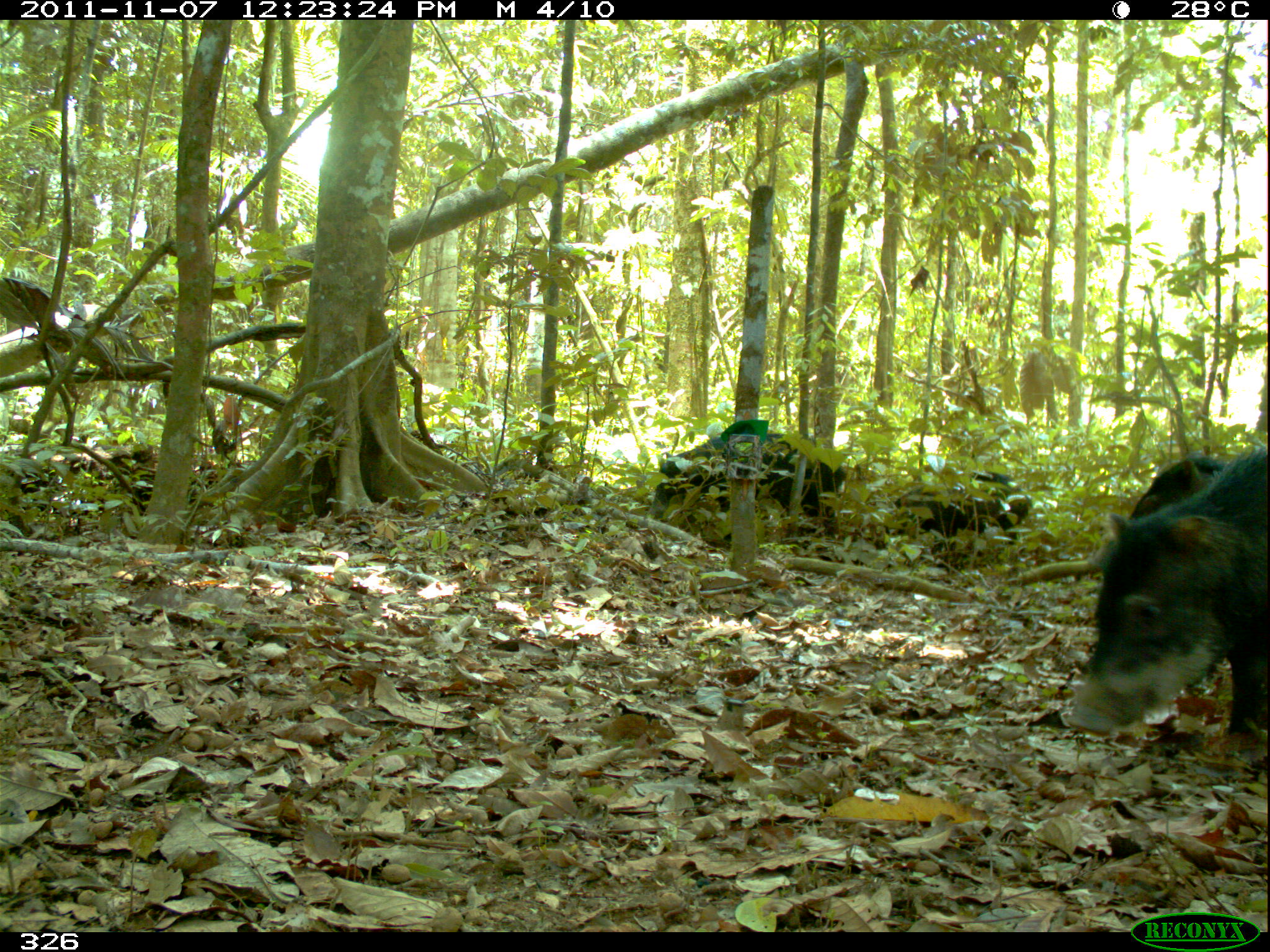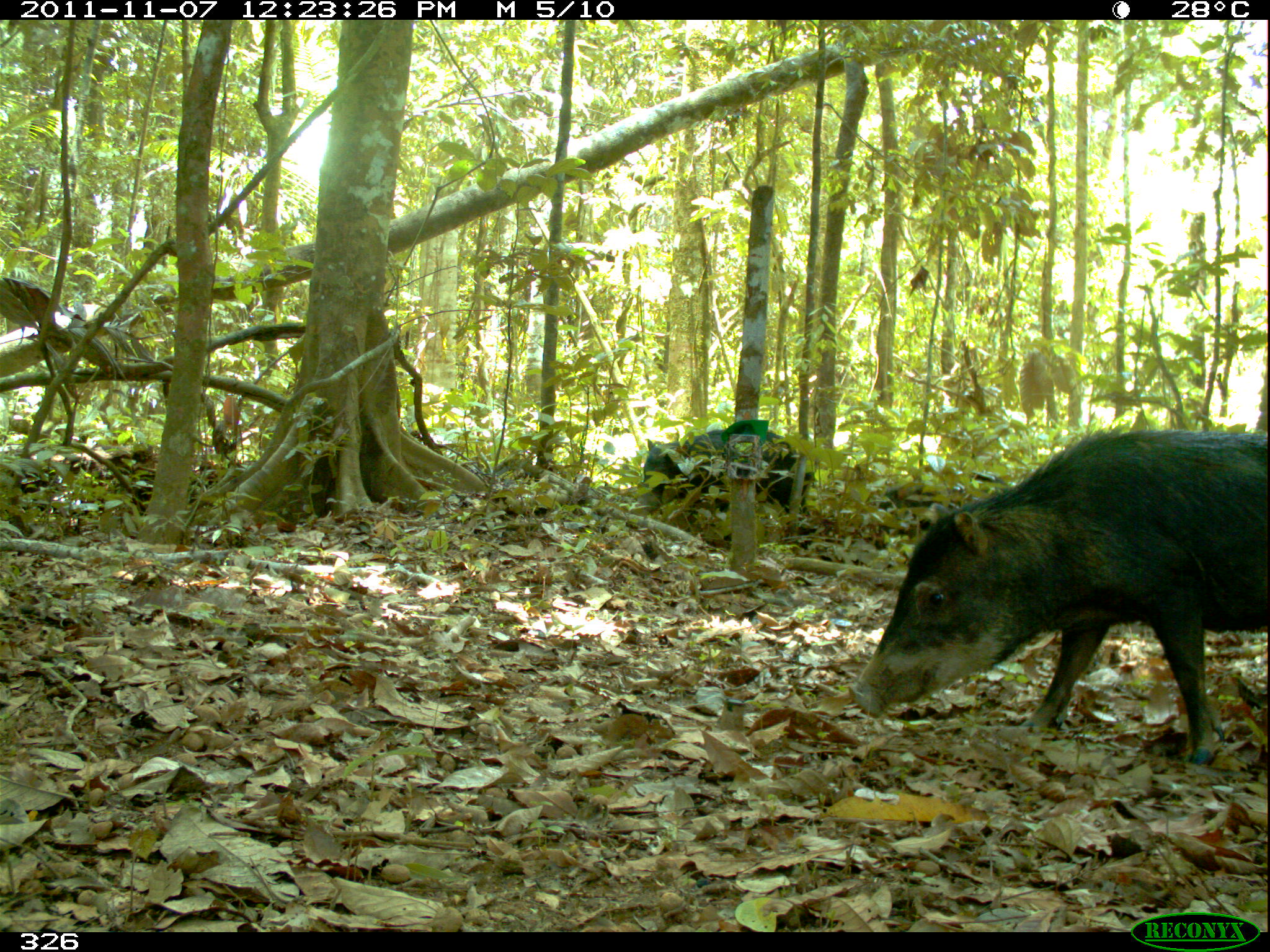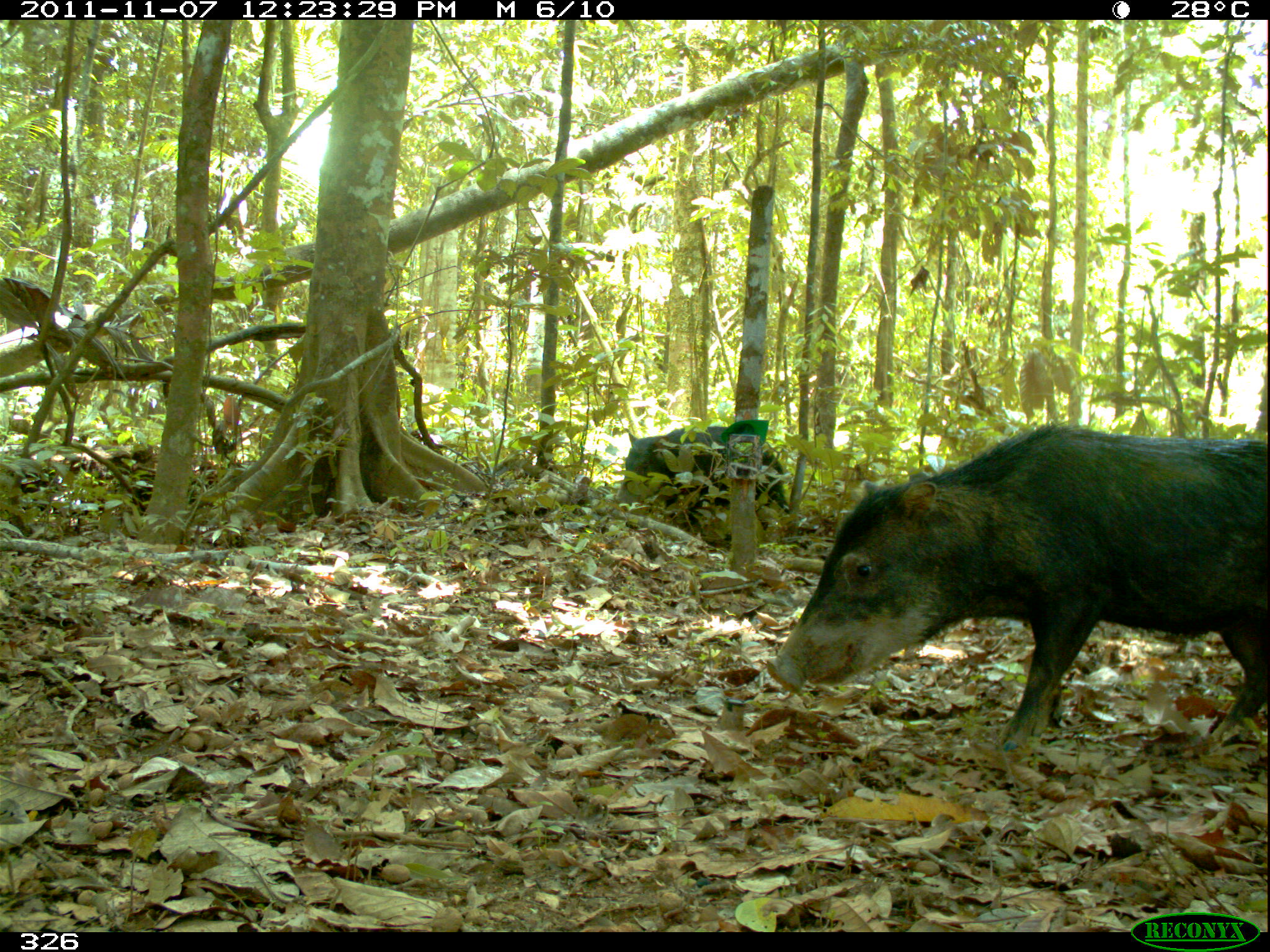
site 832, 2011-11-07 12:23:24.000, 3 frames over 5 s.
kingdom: Animalia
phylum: Chordata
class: Mammalia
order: Artiodactyla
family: Tayassuidae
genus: Tayassu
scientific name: Tayassu pecari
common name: white-lipped peccary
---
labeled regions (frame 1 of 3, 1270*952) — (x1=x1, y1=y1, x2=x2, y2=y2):
tayassu pecari: (x1=1063, y1=441, x2=1270, y2=735); (x1=1090, y1=450, x2=1243, y2=740); (x1=653, y1=422, x2=852, y2=542); (x1=891, y1=467, x2=1031, y2=564)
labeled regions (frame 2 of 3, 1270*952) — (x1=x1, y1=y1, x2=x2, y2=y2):
tayassu pecari: (x1=846, y1=417, x2=1266, y2=777); (x1=640, y1=427, x2=815, y2=517); (x1=871, y1=470, x2=1009, y2=552)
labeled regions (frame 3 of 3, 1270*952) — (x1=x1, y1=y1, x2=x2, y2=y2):
tayassu pecari: (x1=763, y1=422, x2=1270, y2=752); (x1=615, y1=425, x2=790, y2=530)